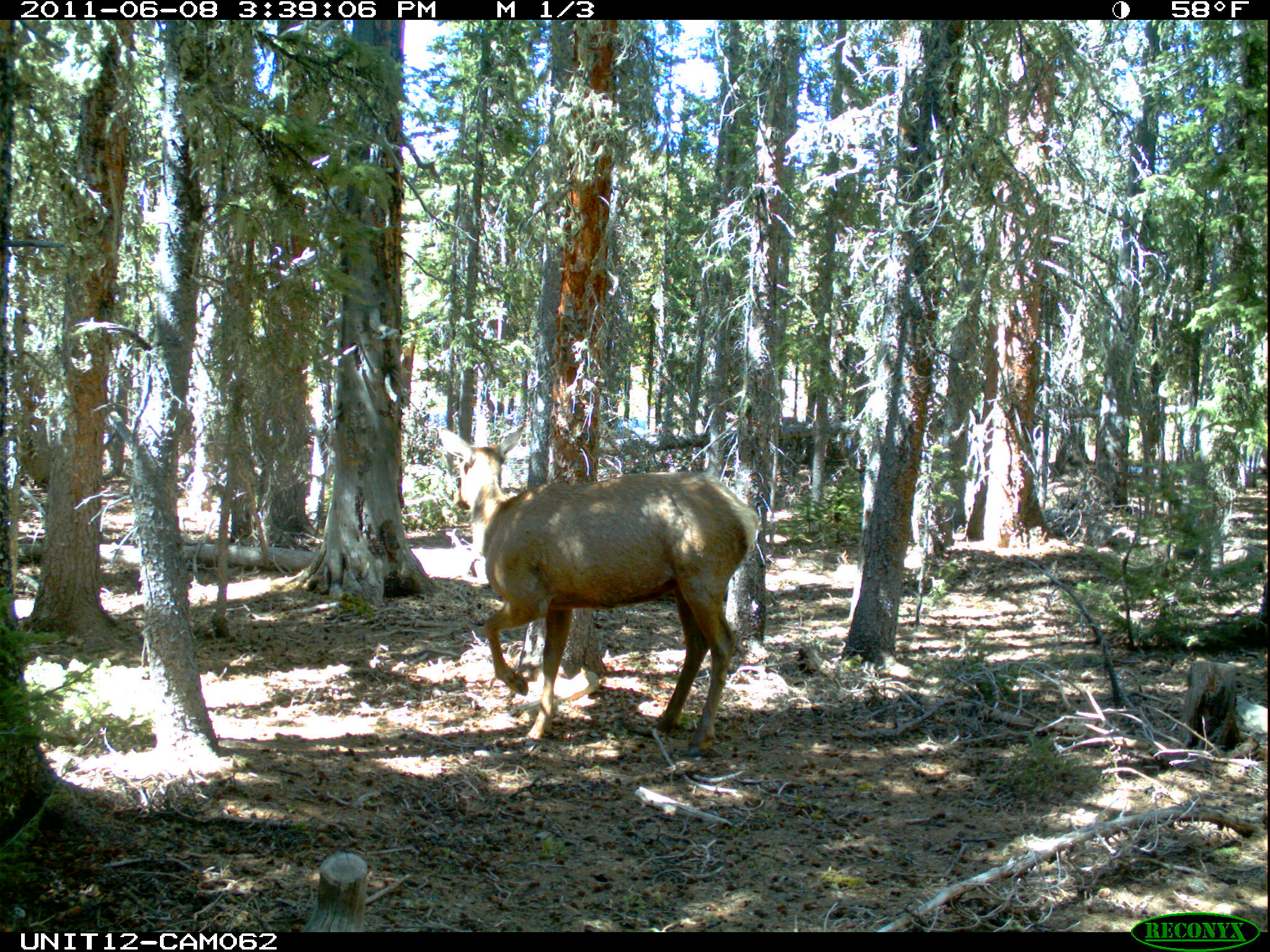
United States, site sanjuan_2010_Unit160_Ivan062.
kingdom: Animalia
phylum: Chordata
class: Mammalia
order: Artiodactyla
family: Cervidae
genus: Cervus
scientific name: Cervus elaphus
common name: red deer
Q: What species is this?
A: Cervus elaphus (red deer).